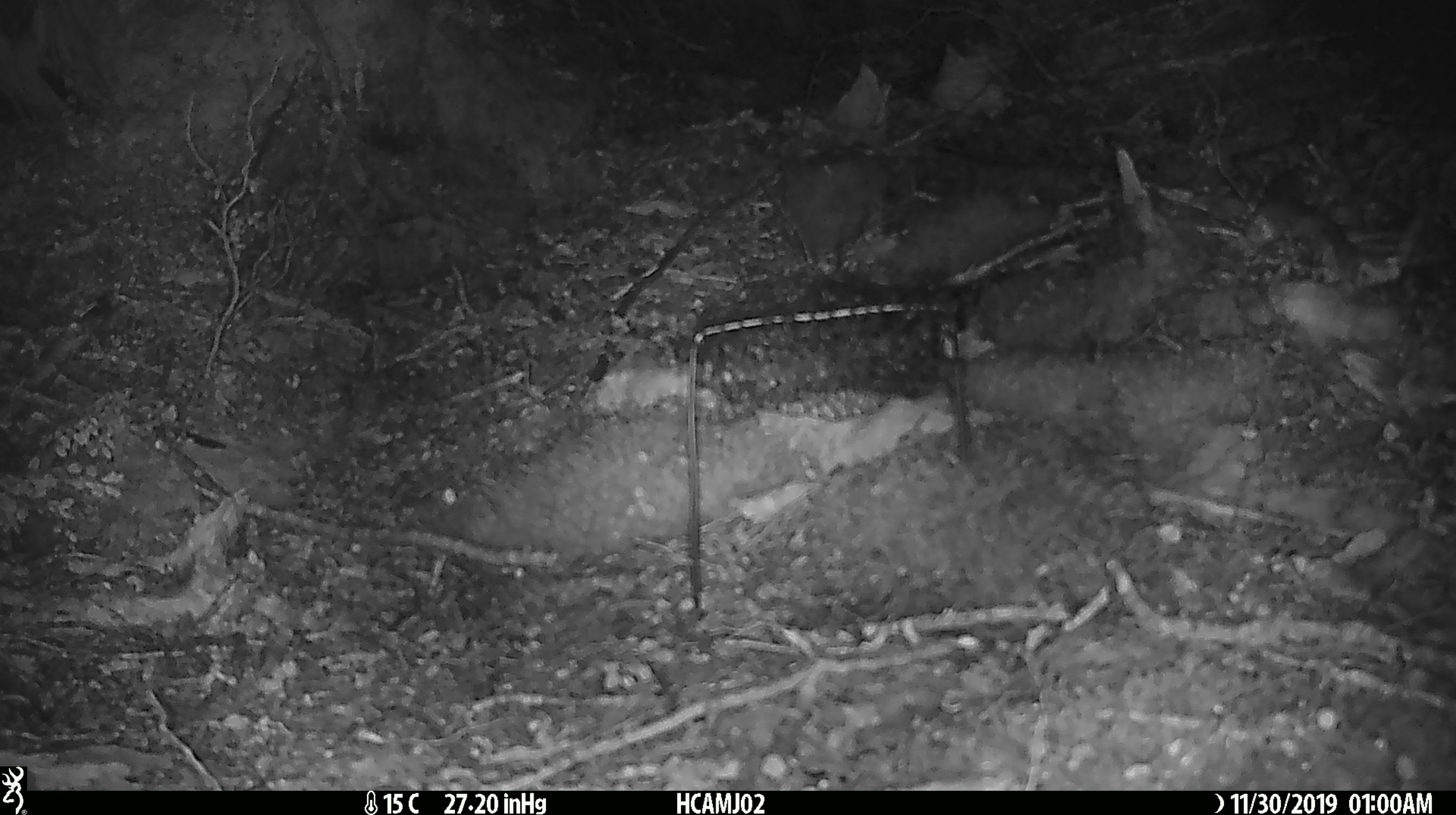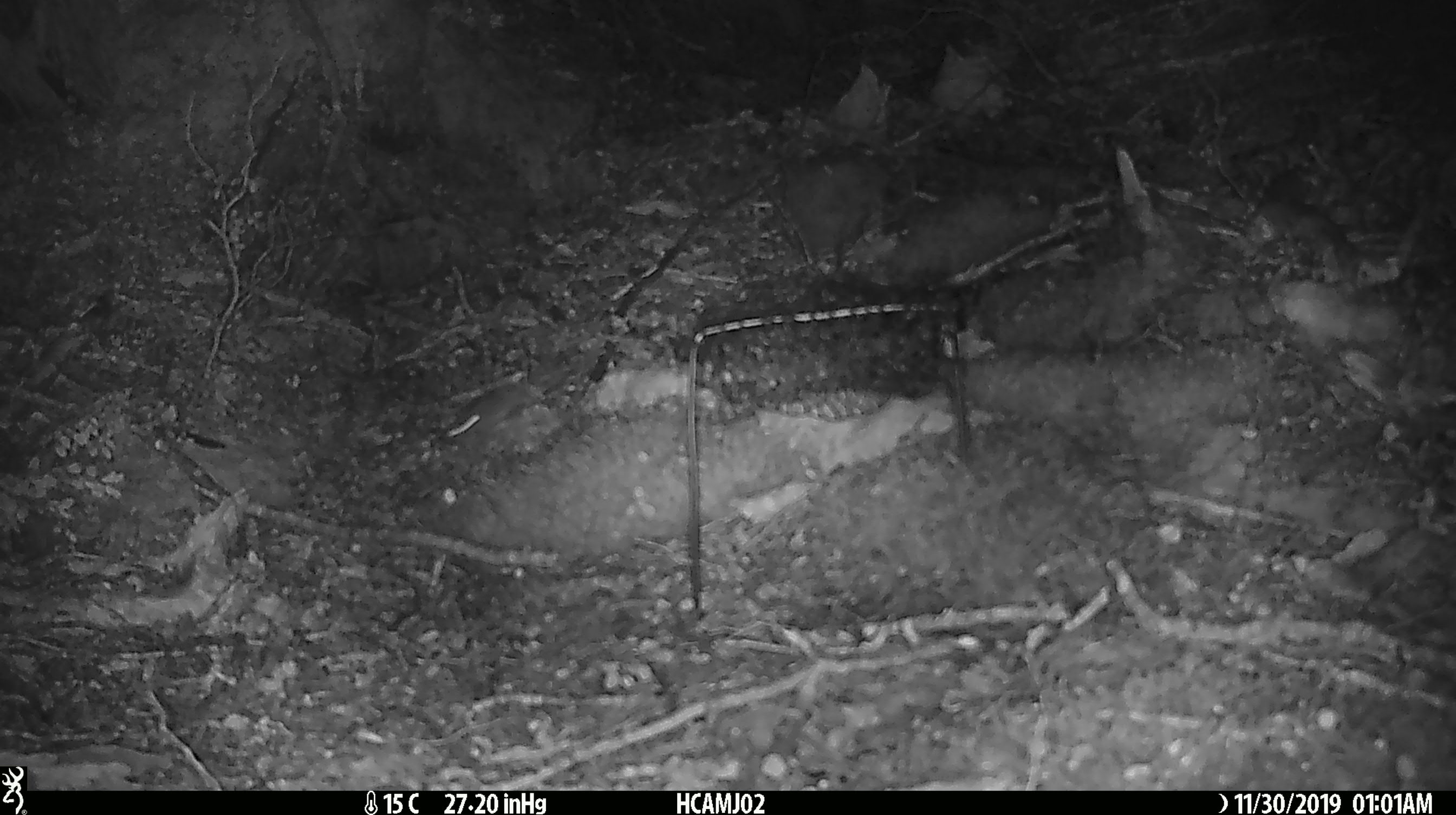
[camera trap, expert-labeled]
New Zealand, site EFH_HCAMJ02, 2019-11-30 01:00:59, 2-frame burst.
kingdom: Animalia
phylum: Chordata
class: Mammalia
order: Rodentia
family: Muridae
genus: Mus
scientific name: Mus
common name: mouse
Mouse (Mus).